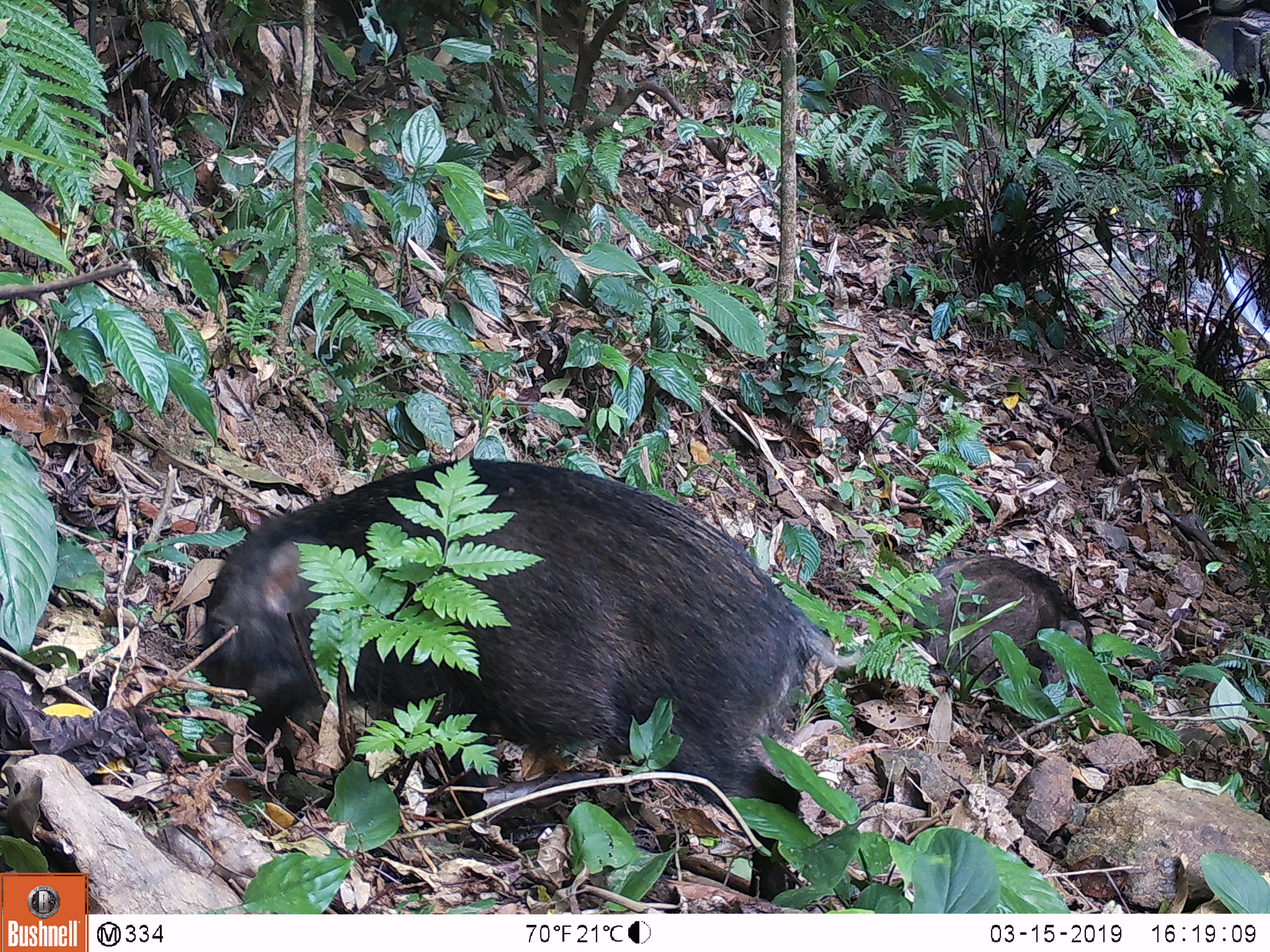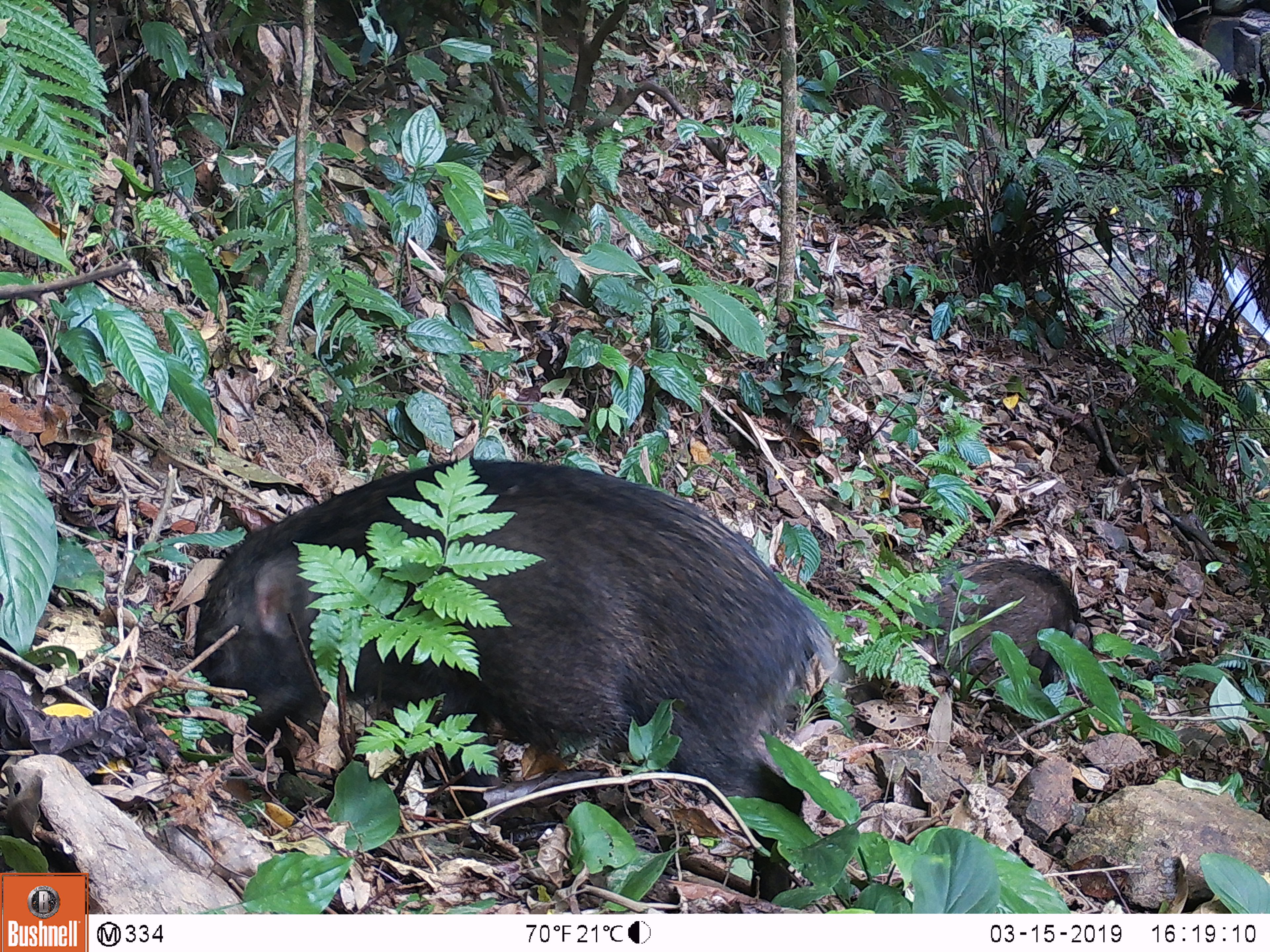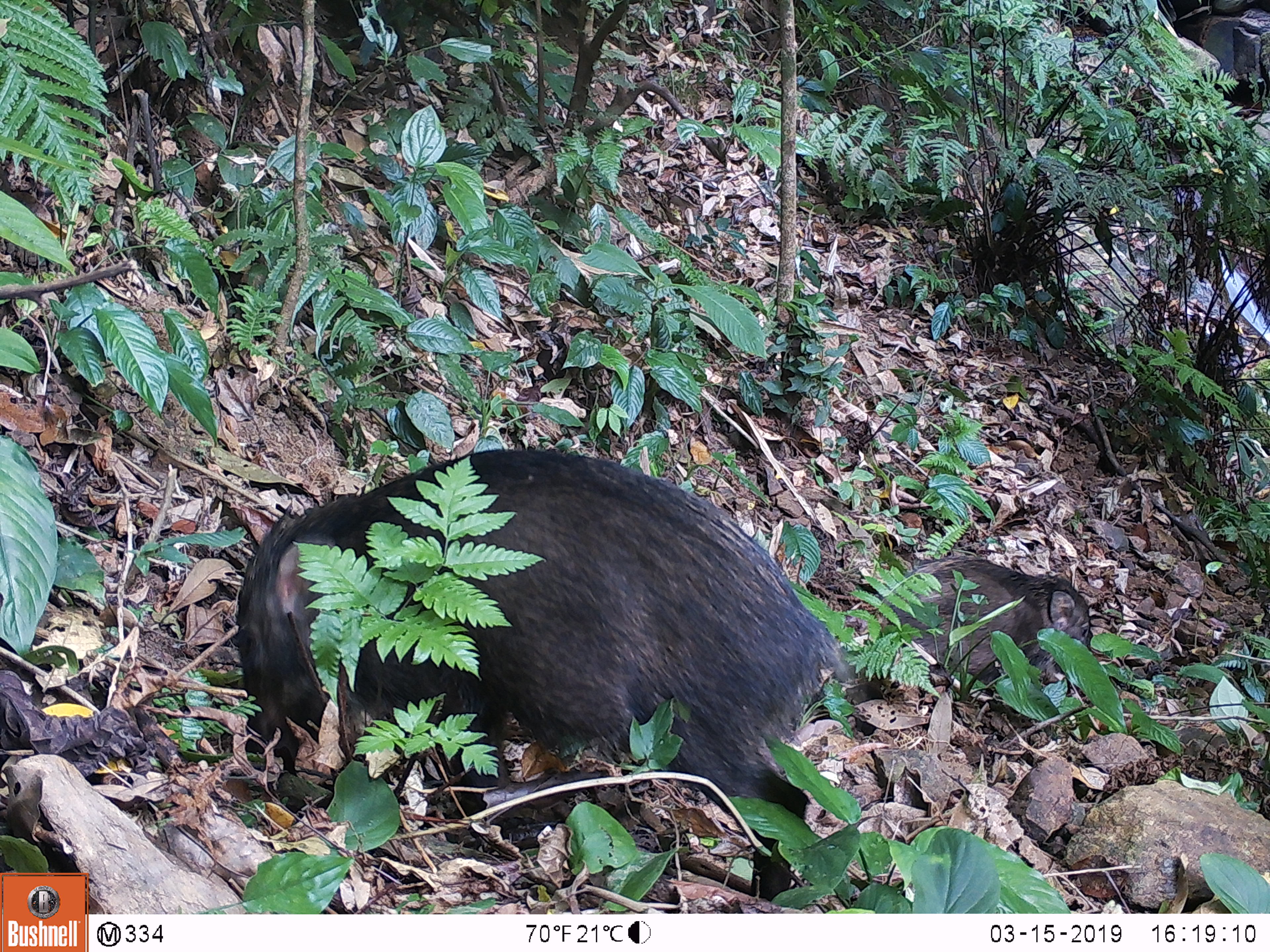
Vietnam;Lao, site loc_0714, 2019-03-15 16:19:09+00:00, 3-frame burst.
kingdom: Animalia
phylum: Chordata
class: Mammalia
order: Artiodactyla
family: Suidae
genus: Sus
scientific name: Sus scrofa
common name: eurasian wild pig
Eurasian wild pig (Sus scrofa). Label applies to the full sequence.